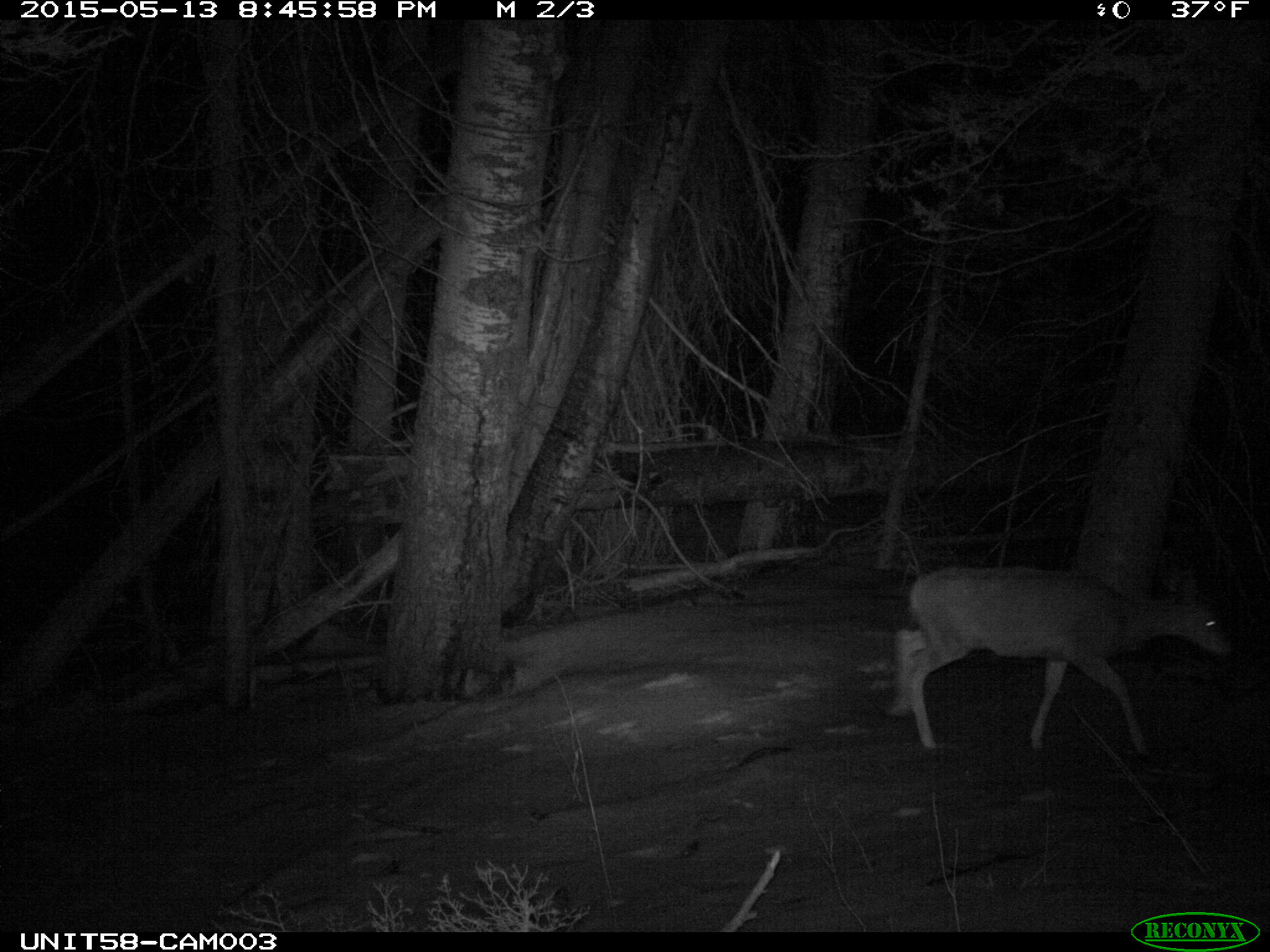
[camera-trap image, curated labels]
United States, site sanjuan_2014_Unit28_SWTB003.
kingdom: Animalia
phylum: Chordata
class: Mammalia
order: Artiodactyla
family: Cervidae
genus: Odocoileus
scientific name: Odocoileus hemionus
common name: mule deer